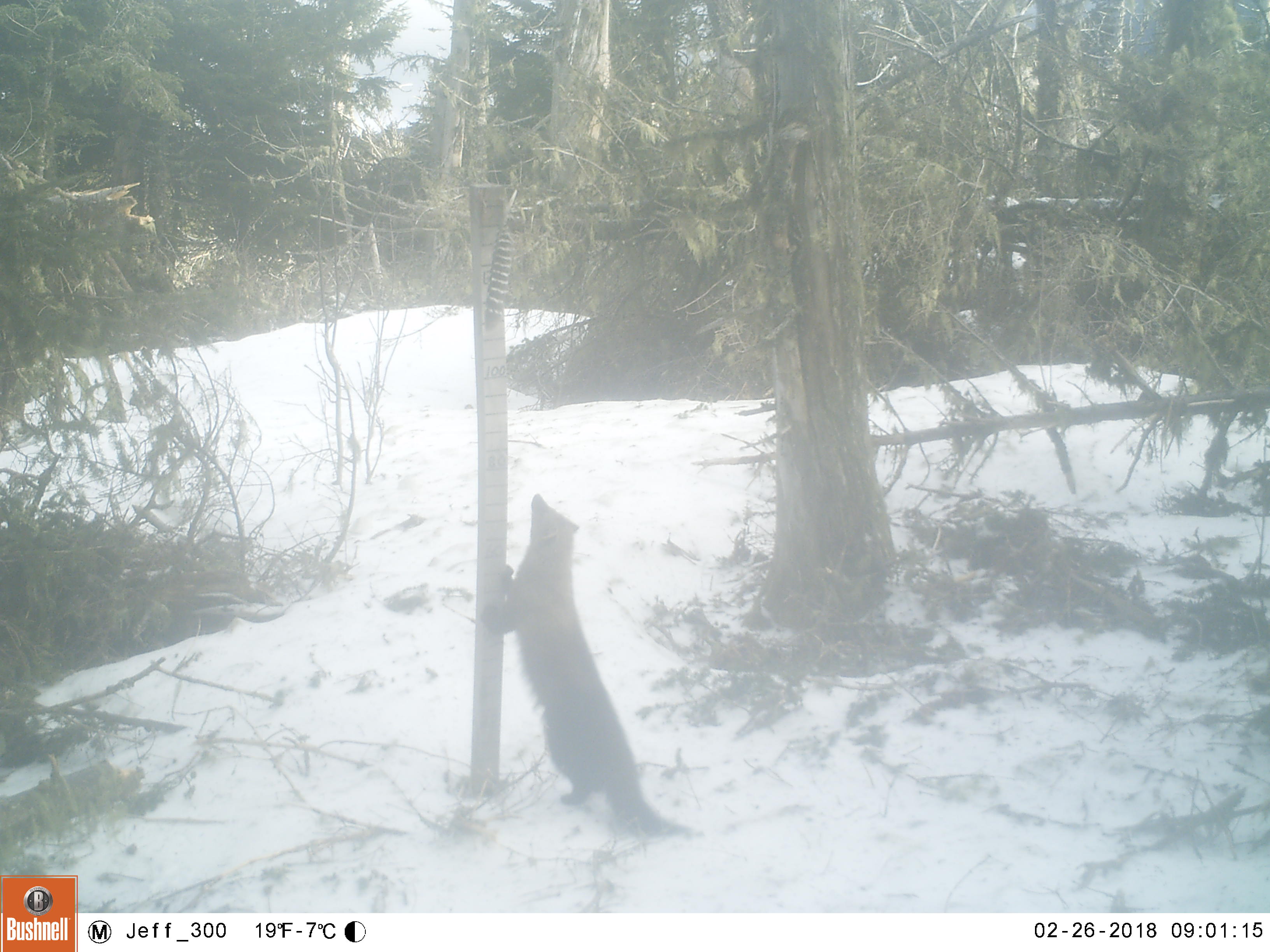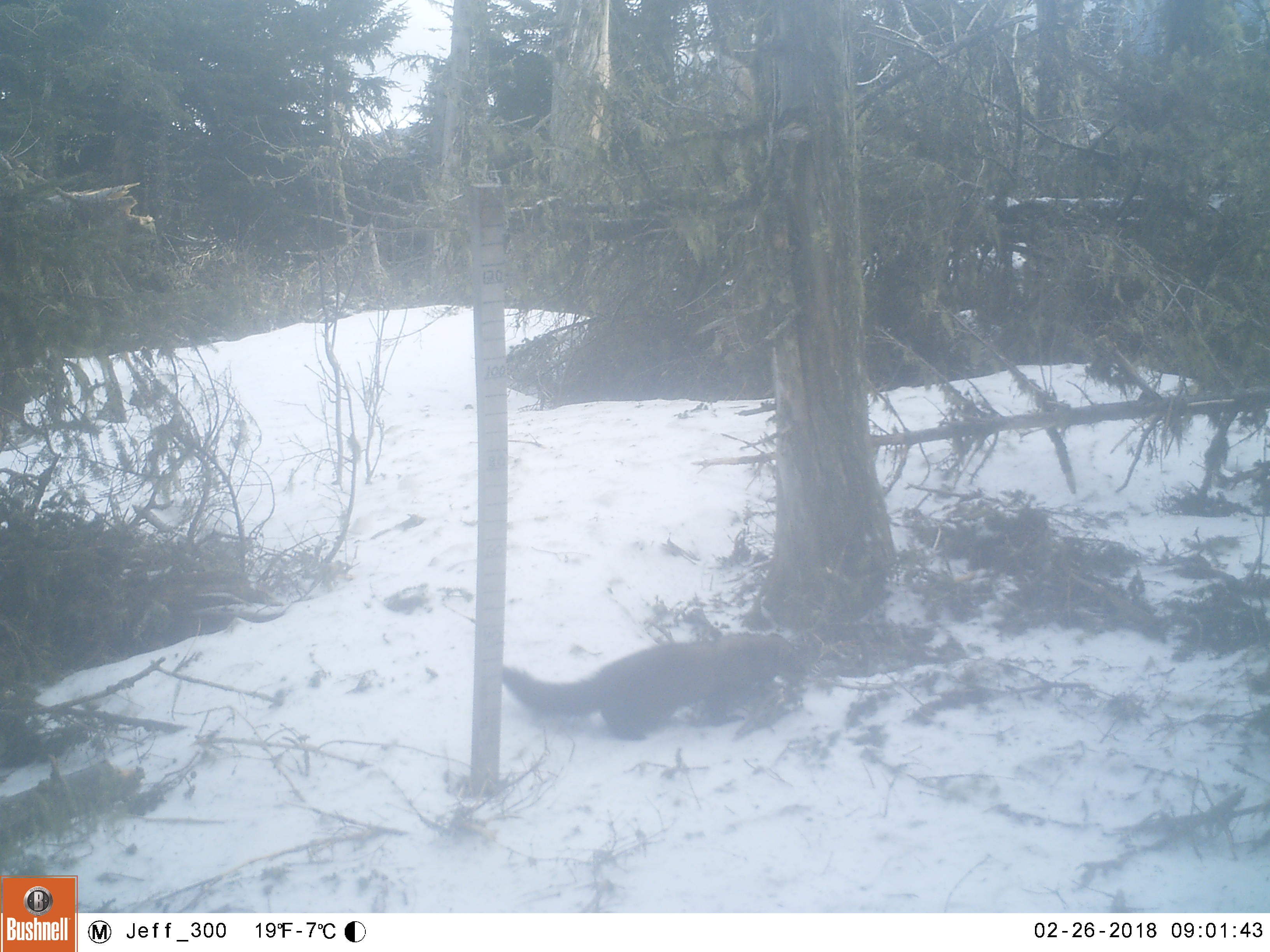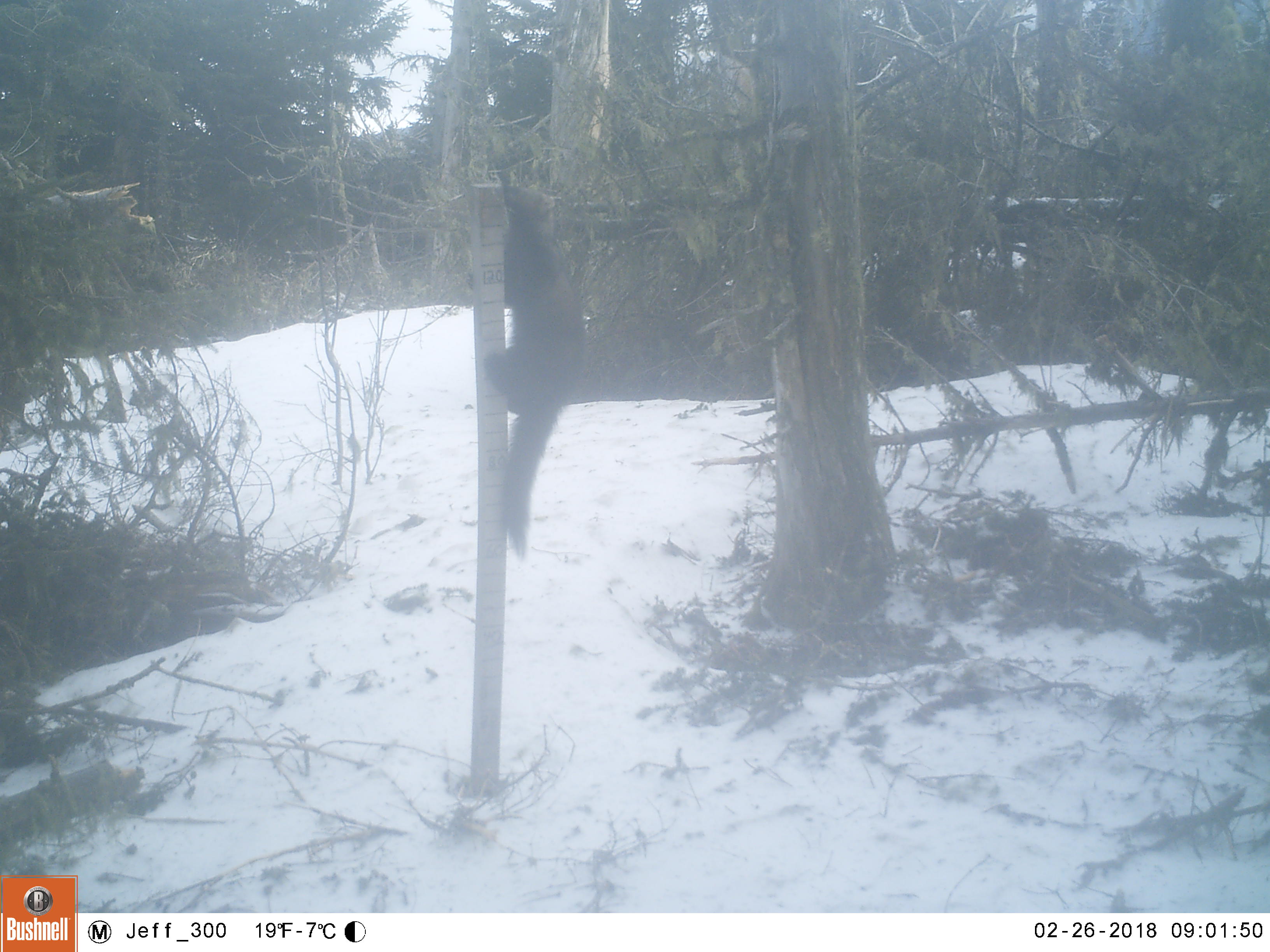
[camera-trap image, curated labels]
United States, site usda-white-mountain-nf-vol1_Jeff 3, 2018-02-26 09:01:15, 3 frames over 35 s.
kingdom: Animalia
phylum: Chordata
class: Mammalia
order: Carnivora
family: Mustelidae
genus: Pekania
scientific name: Pekania pennanti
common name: fisher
Fisher (Pekania pennanti).